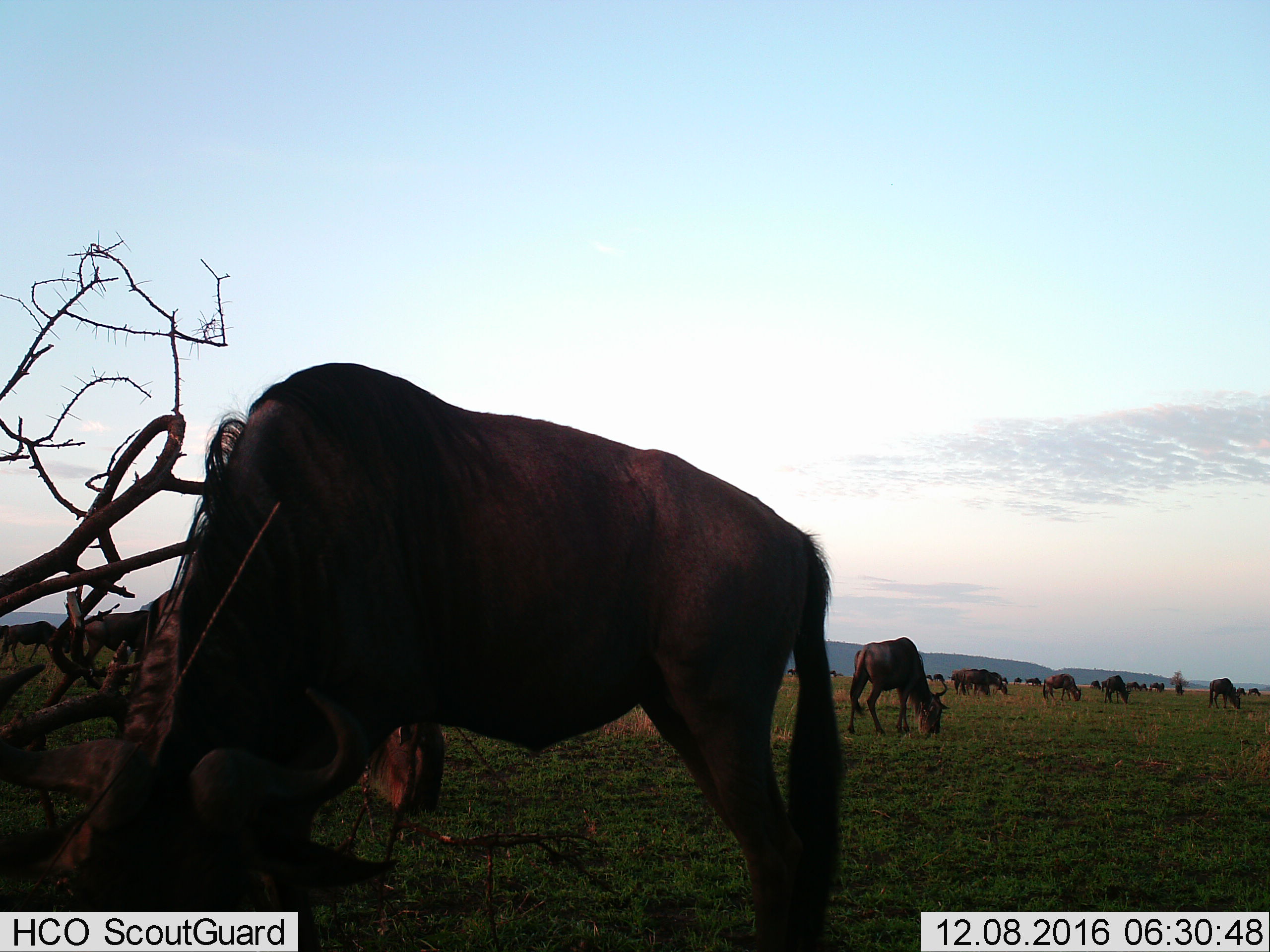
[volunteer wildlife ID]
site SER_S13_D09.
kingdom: Animalia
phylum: Chordata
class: Mammalia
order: Artiodactyla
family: Bovidae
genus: Connochaetes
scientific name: Connochaetes taurinus taurinus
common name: blue wildebeest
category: wildebeestblue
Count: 11-50.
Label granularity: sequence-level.